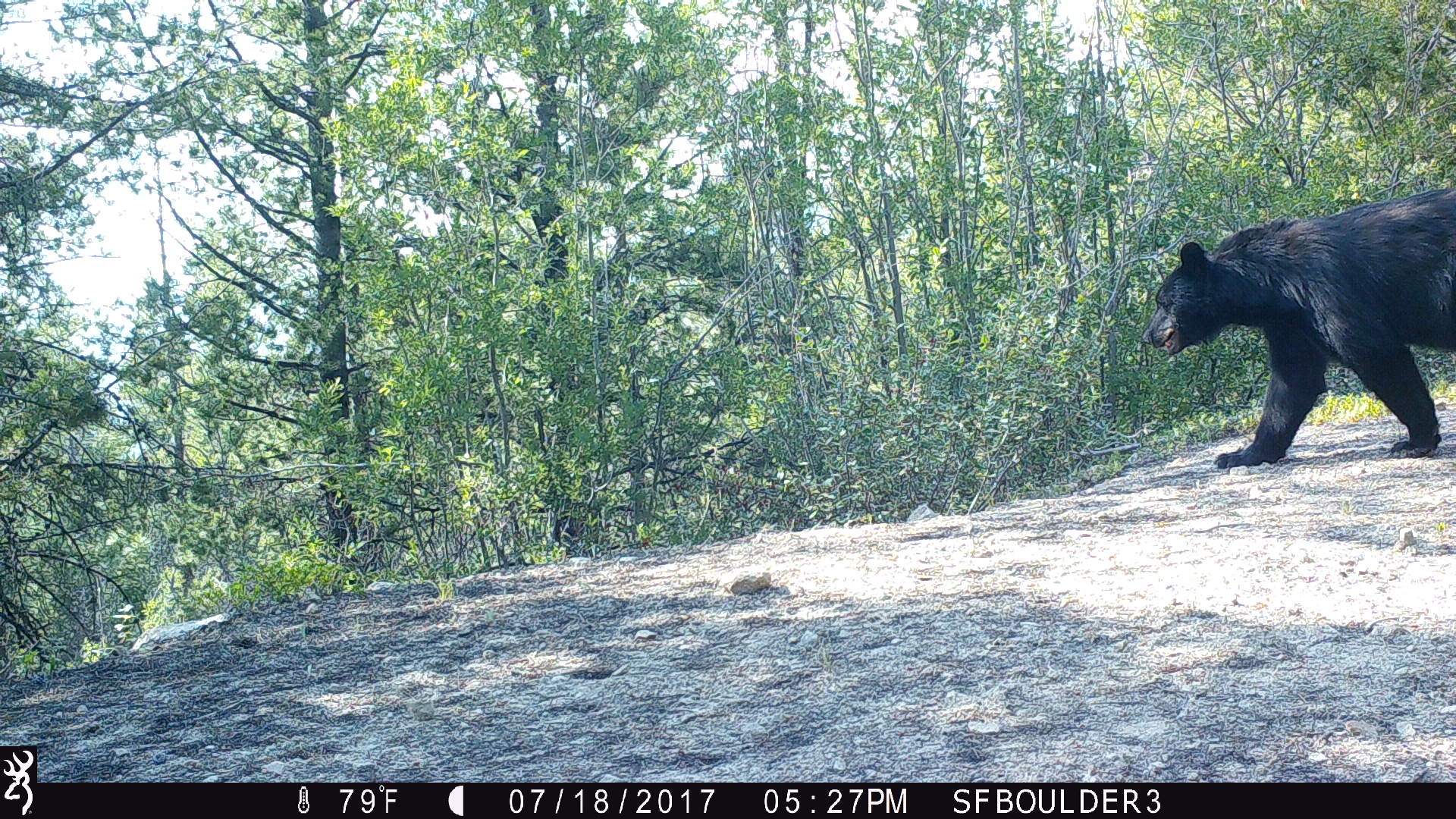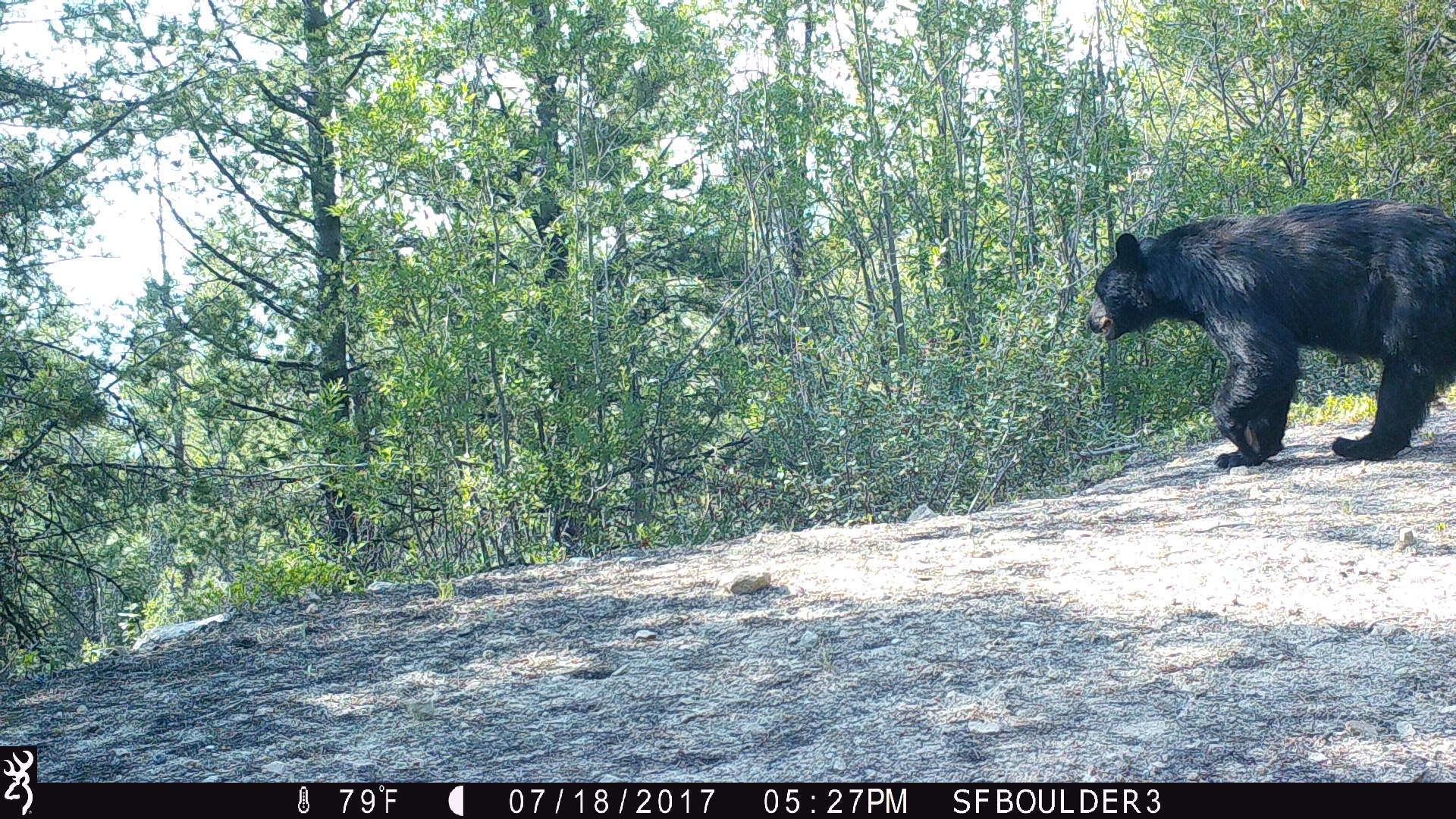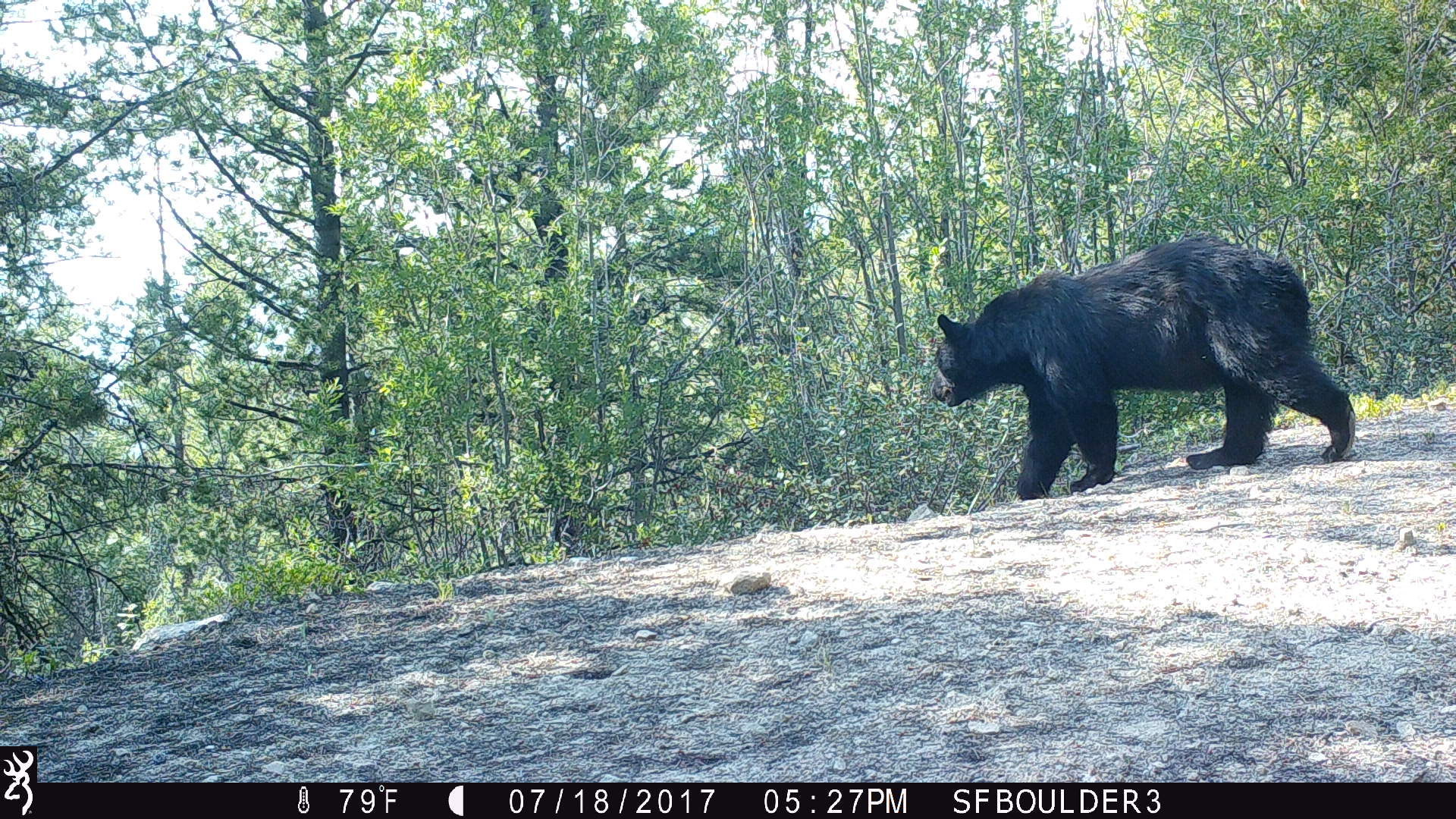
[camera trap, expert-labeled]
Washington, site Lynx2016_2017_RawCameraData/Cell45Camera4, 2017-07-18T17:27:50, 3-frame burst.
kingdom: Animalia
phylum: Chordata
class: Mammalia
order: Carnivora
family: Ursidae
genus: Ursus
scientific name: Ursus americanus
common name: american black bear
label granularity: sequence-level